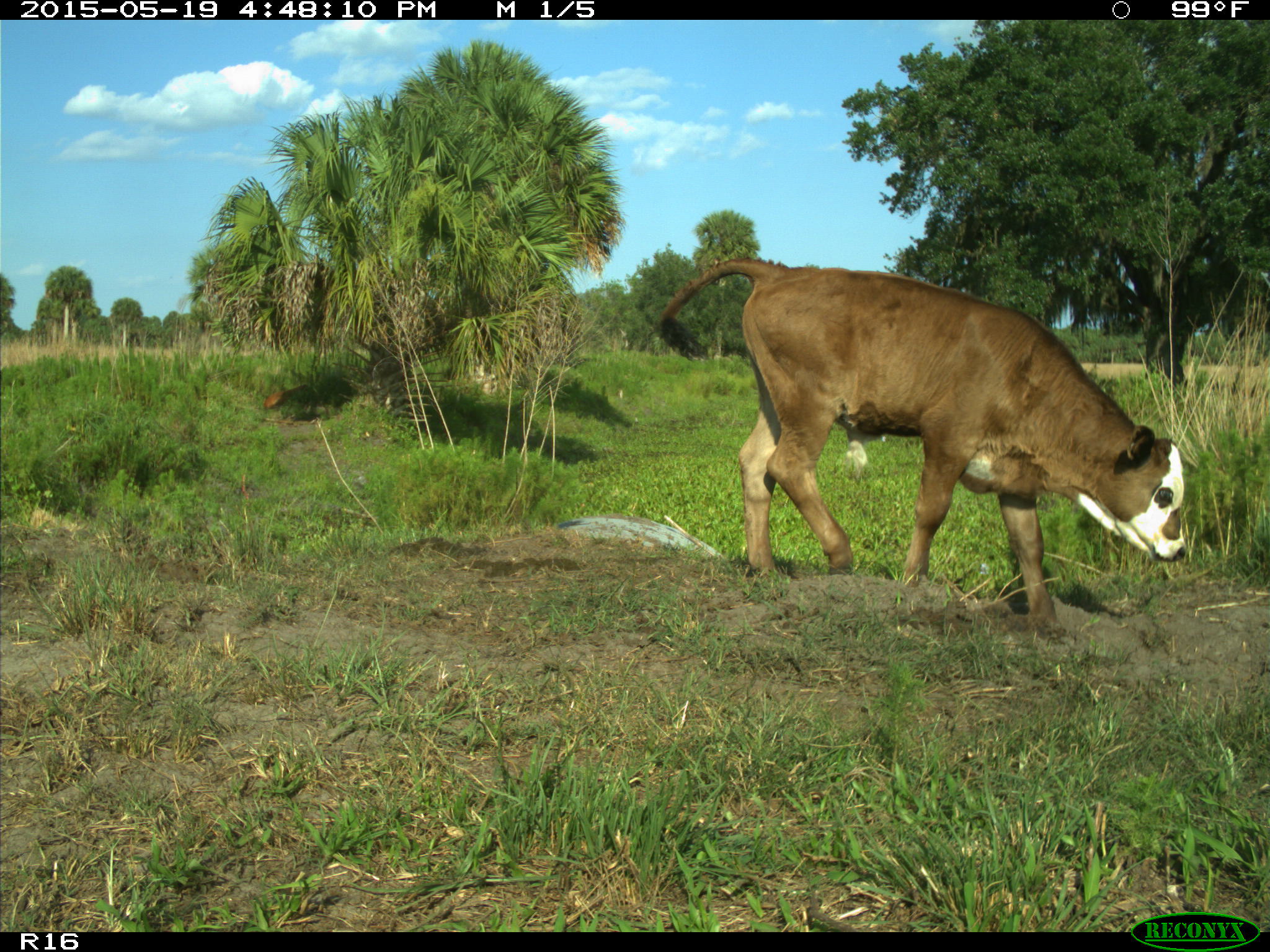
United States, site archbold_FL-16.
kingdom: Animalia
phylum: Chordata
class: Mammalia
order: Artiodactyla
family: Bovidae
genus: Bos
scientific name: Bos taurus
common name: domestic cow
Bos taurus (domestic cow).